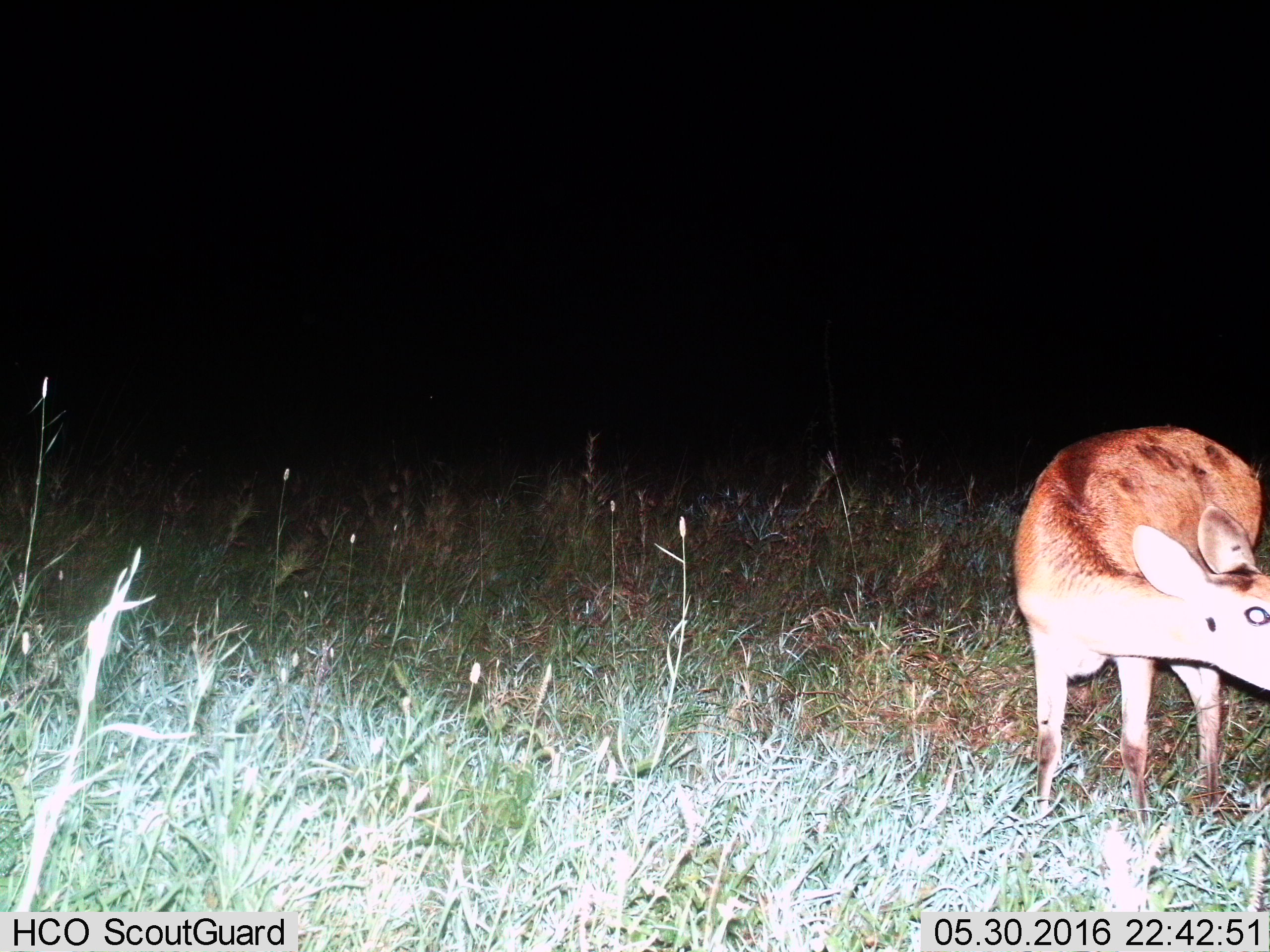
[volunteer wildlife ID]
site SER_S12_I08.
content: unidentified animal